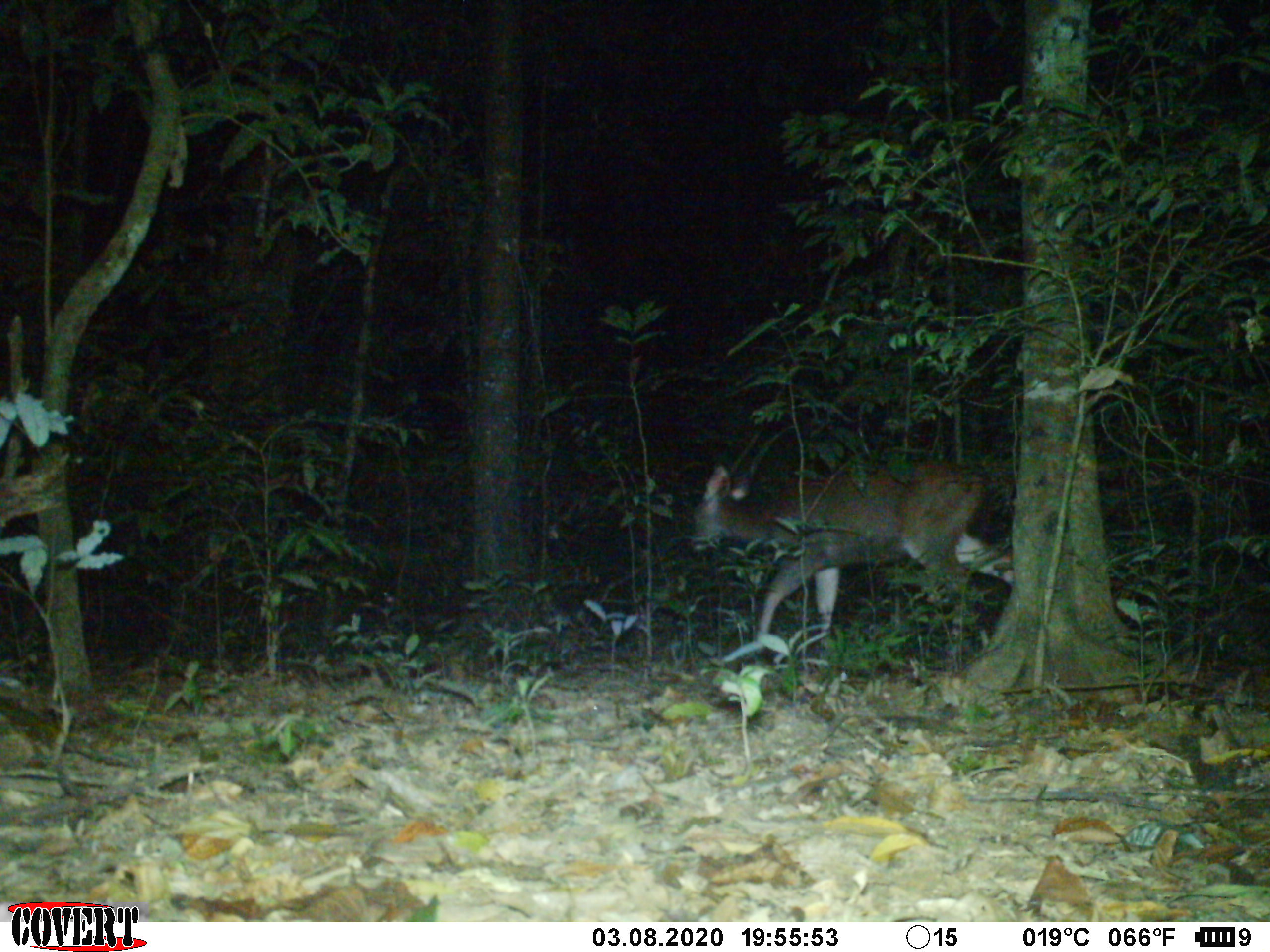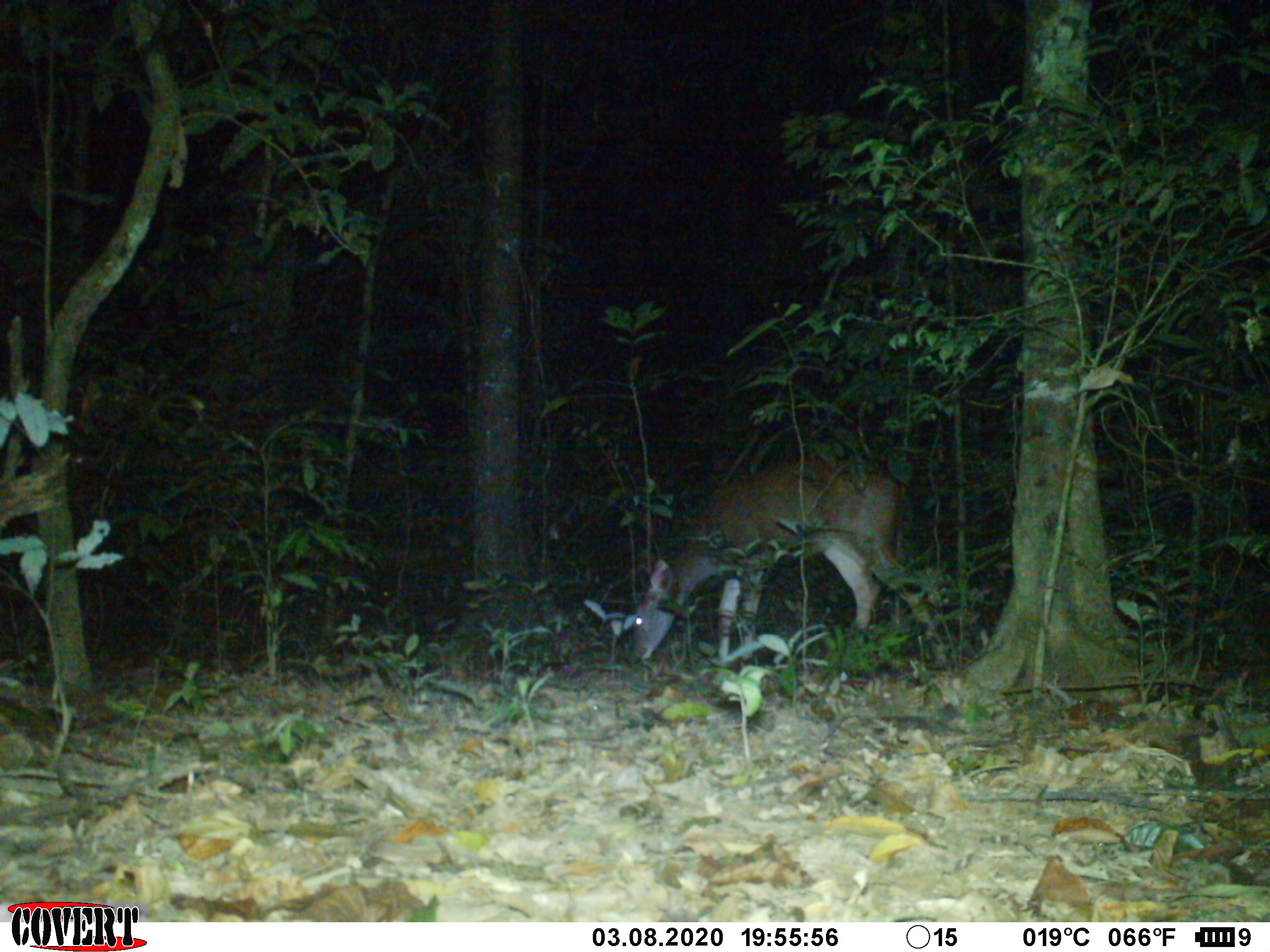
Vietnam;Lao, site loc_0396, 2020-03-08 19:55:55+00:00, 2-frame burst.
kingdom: Animalia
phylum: Chordata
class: Mammalia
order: Artiodactyla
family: Cervidae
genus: Rusa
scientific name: Rusa unicolor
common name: sambar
Sambar (Rusa unicolor). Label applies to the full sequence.